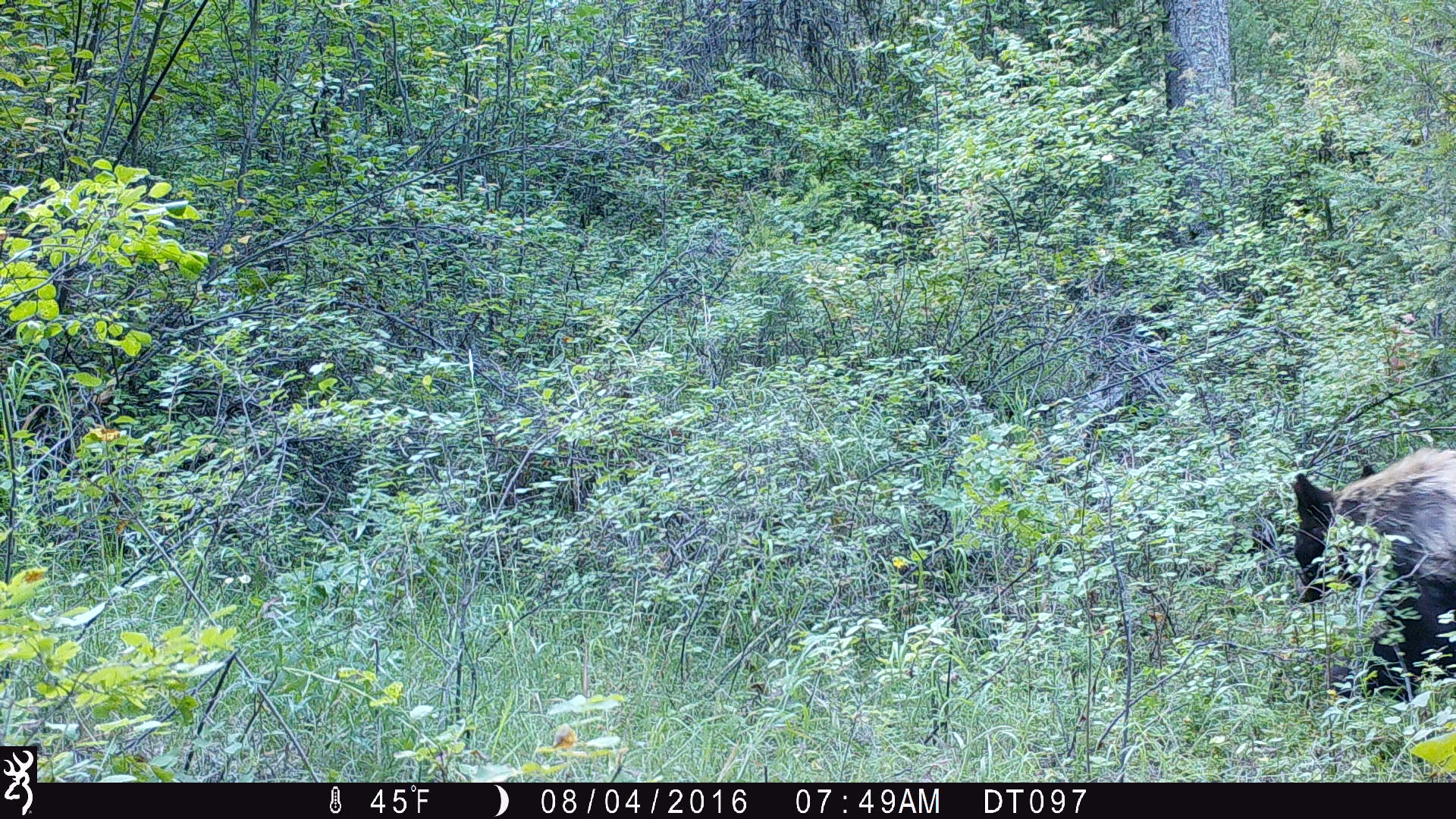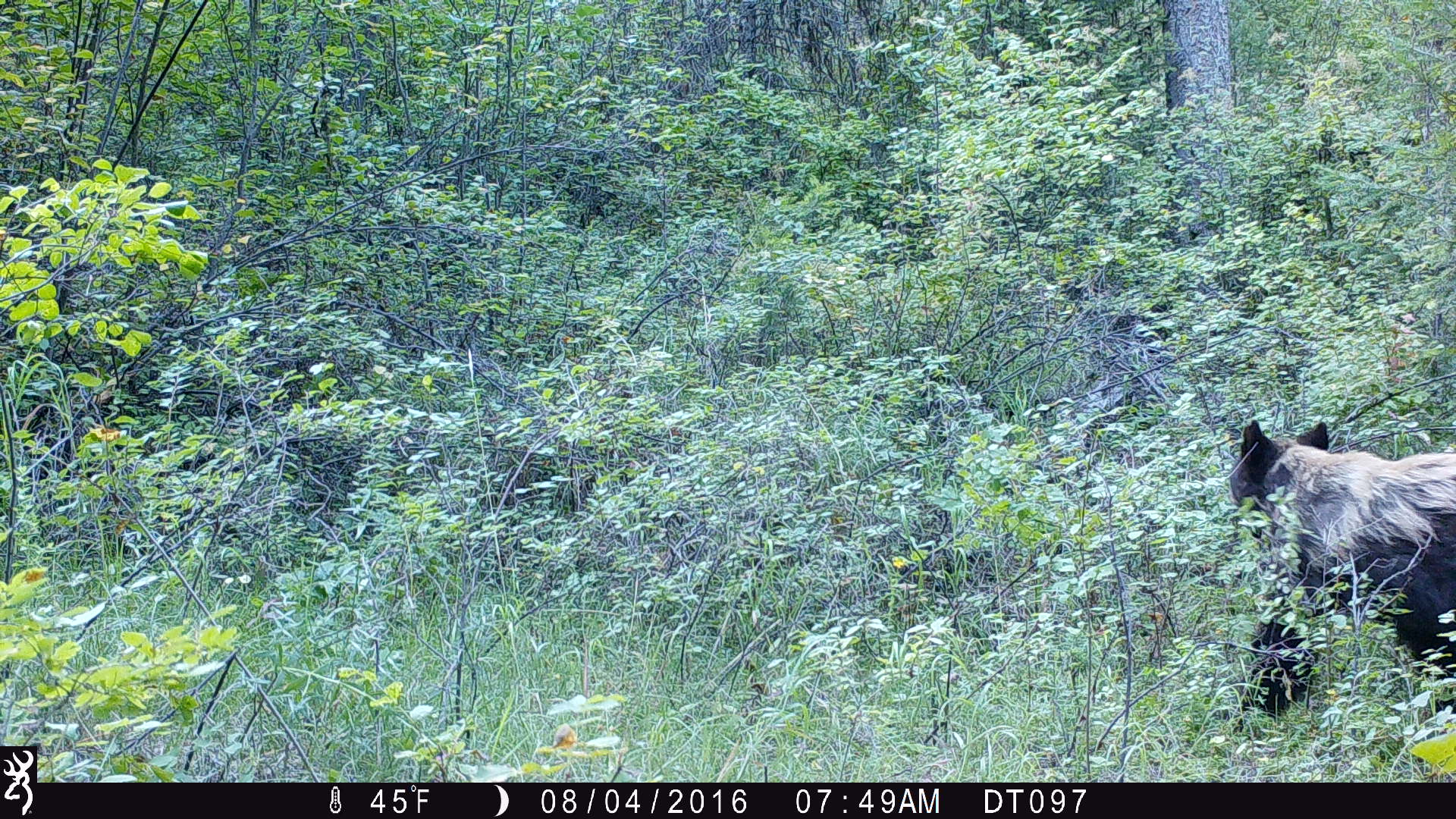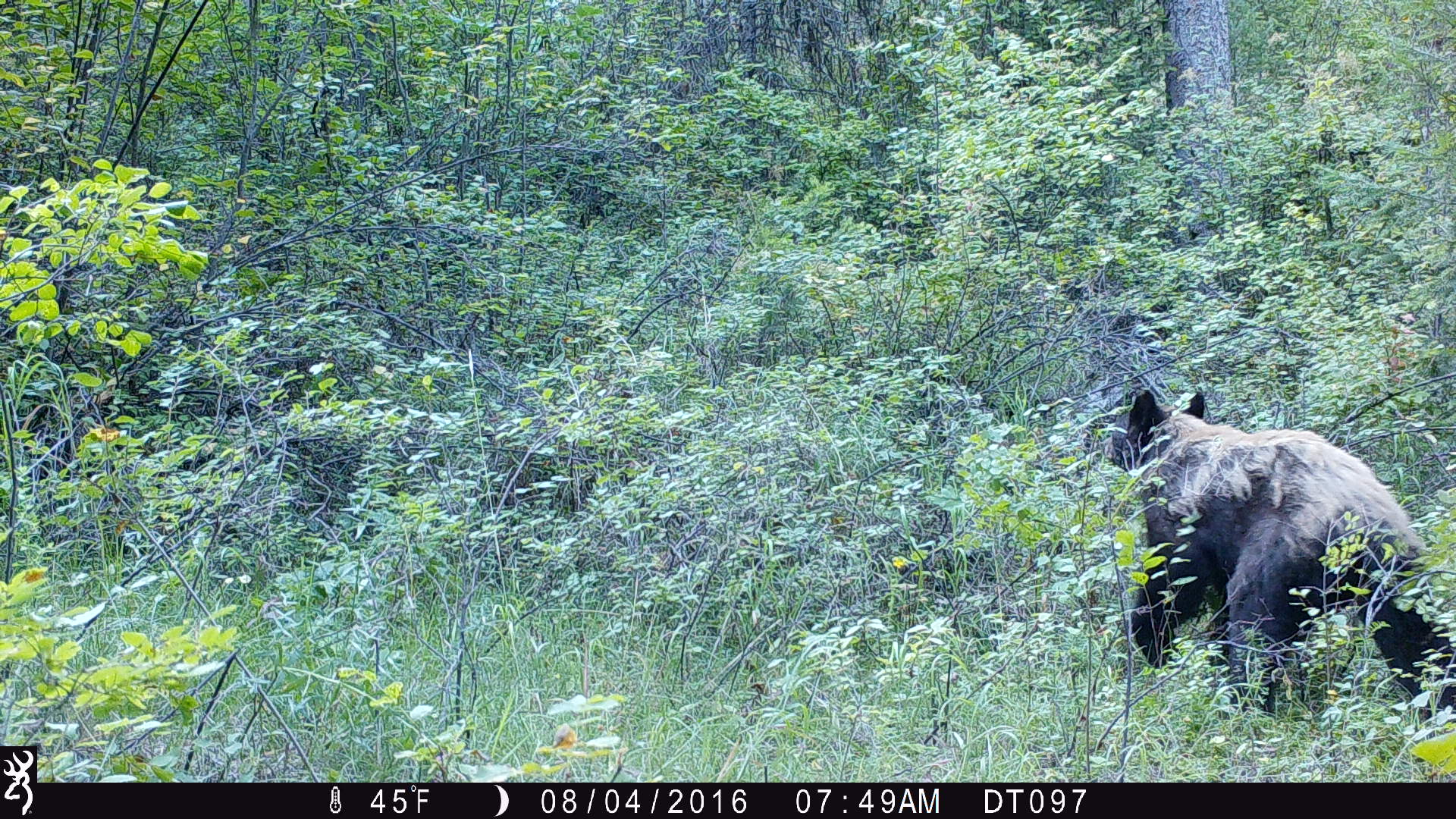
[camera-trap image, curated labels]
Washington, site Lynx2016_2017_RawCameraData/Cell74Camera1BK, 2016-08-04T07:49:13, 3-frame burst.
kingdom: Animalia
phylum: Chordata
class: Mammalia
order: Carnivora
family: Ursidae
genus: Ursus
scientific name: Ursus americanus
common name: american black bear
Ursus americanus (american black bear). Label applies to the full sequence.